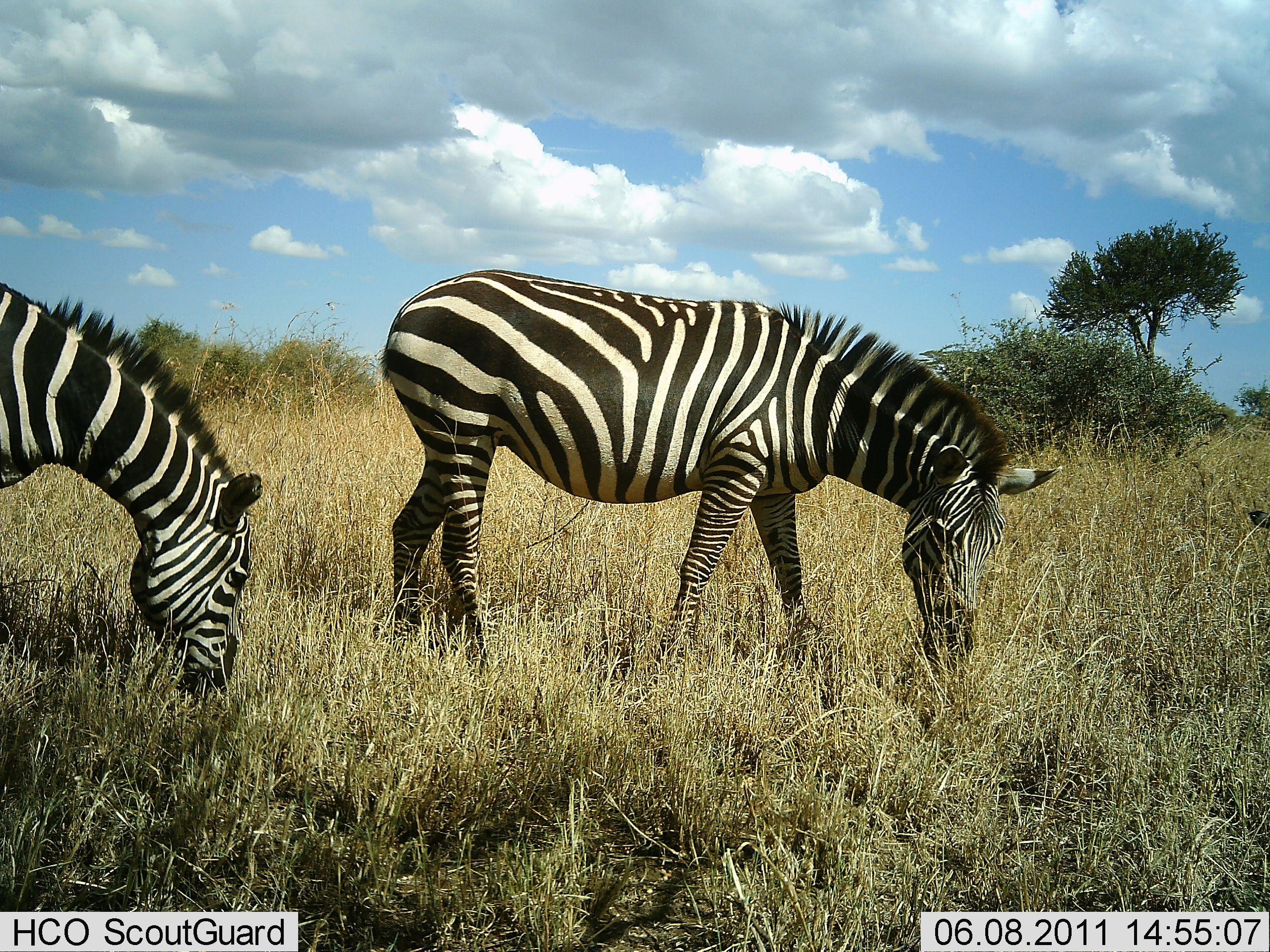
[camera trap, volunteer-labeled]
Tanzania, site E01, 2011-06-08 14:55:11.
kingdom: Animalia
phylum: Chordata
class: Mammalia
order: Perissodactyla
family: Equidae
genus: Equus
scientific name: Equus quagga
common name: plains zebra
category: zebra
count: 2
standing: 45%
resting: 0%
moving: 0%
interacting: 0%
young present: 0%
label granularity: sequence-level